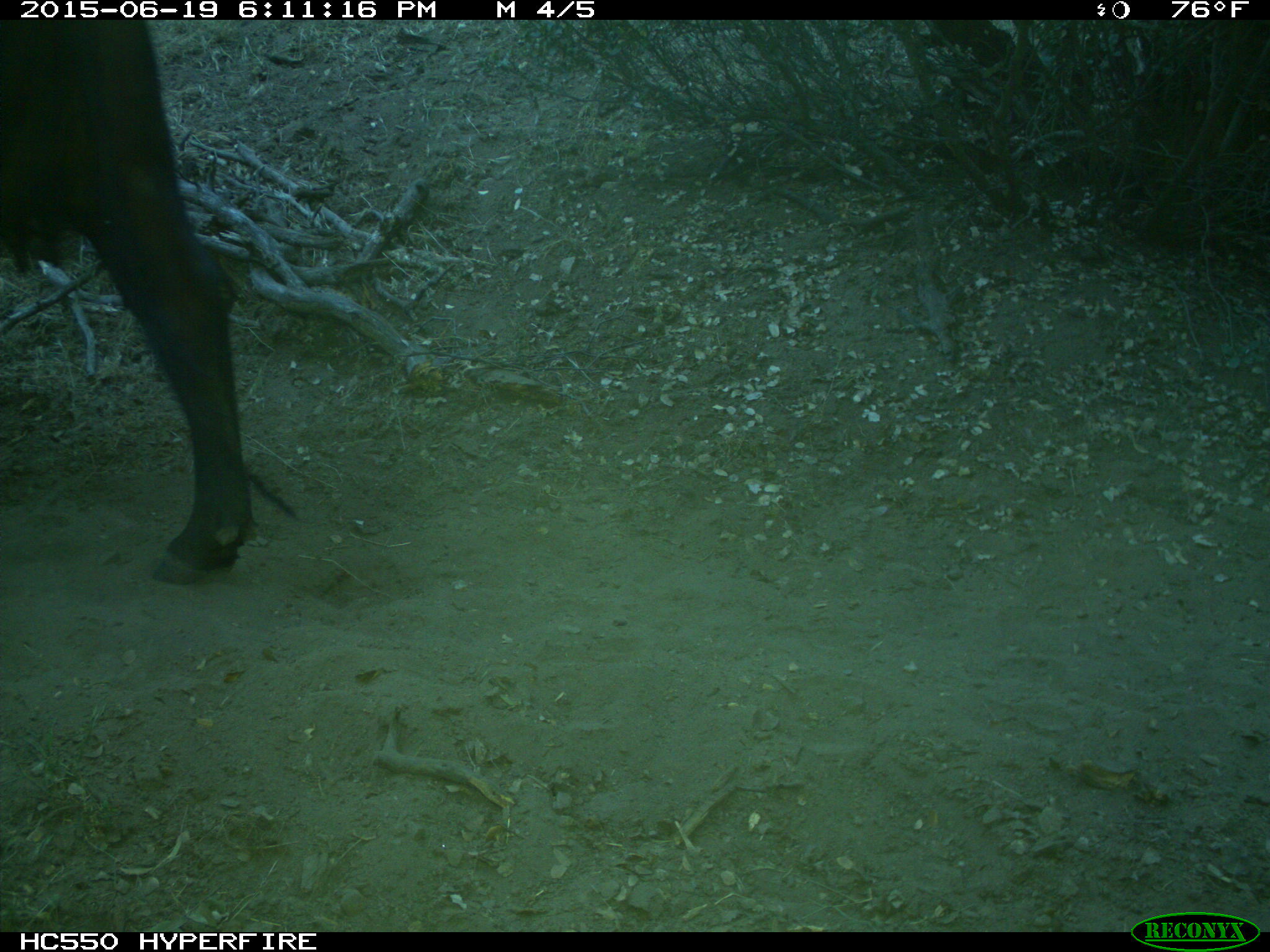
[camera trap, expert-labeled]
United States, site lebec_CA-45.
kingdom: Animalia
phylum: Chordata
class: Mammalia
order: Artiodactyla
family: Bovidae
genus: Bos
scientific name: Bos taurus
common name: domestic cow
Bos taurus (domestic cow).